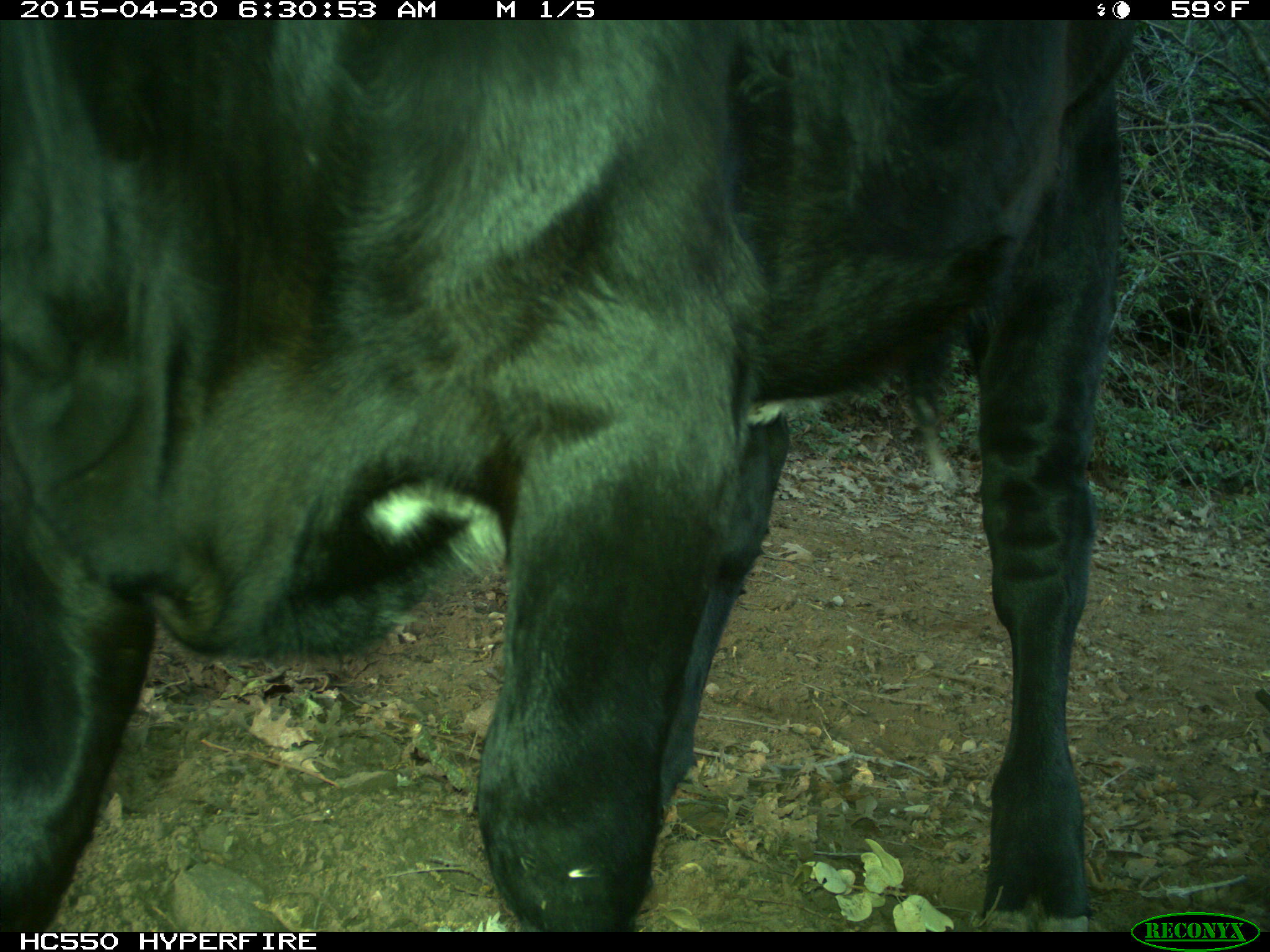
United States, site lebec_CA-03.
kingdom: Animalia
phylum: Chordata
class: Mammalia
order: Artiodactyla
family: Bovidae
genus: Bos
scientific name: Bos taurus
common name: domestic cow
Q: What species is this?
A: Bos taurus (domestic cow).